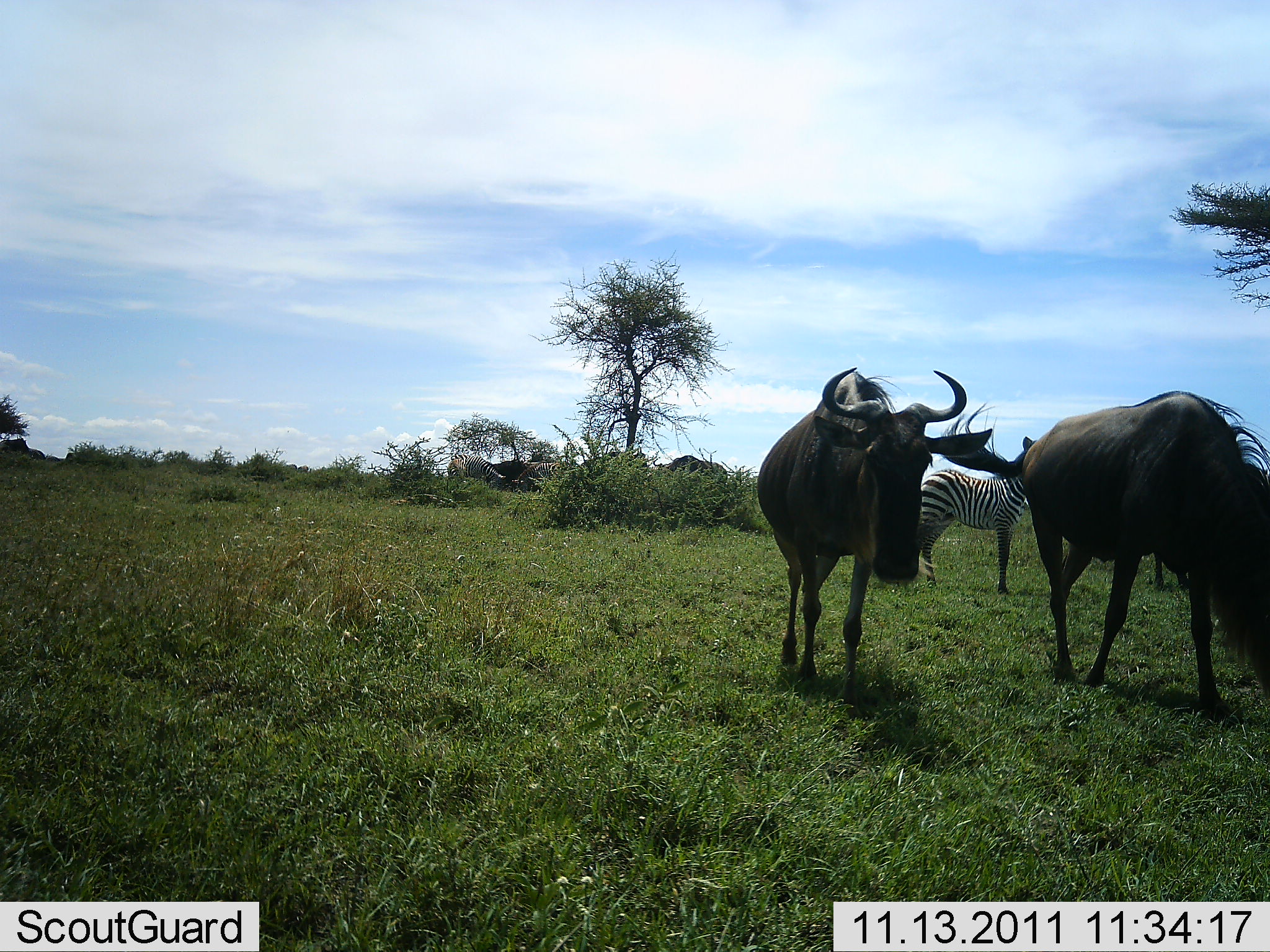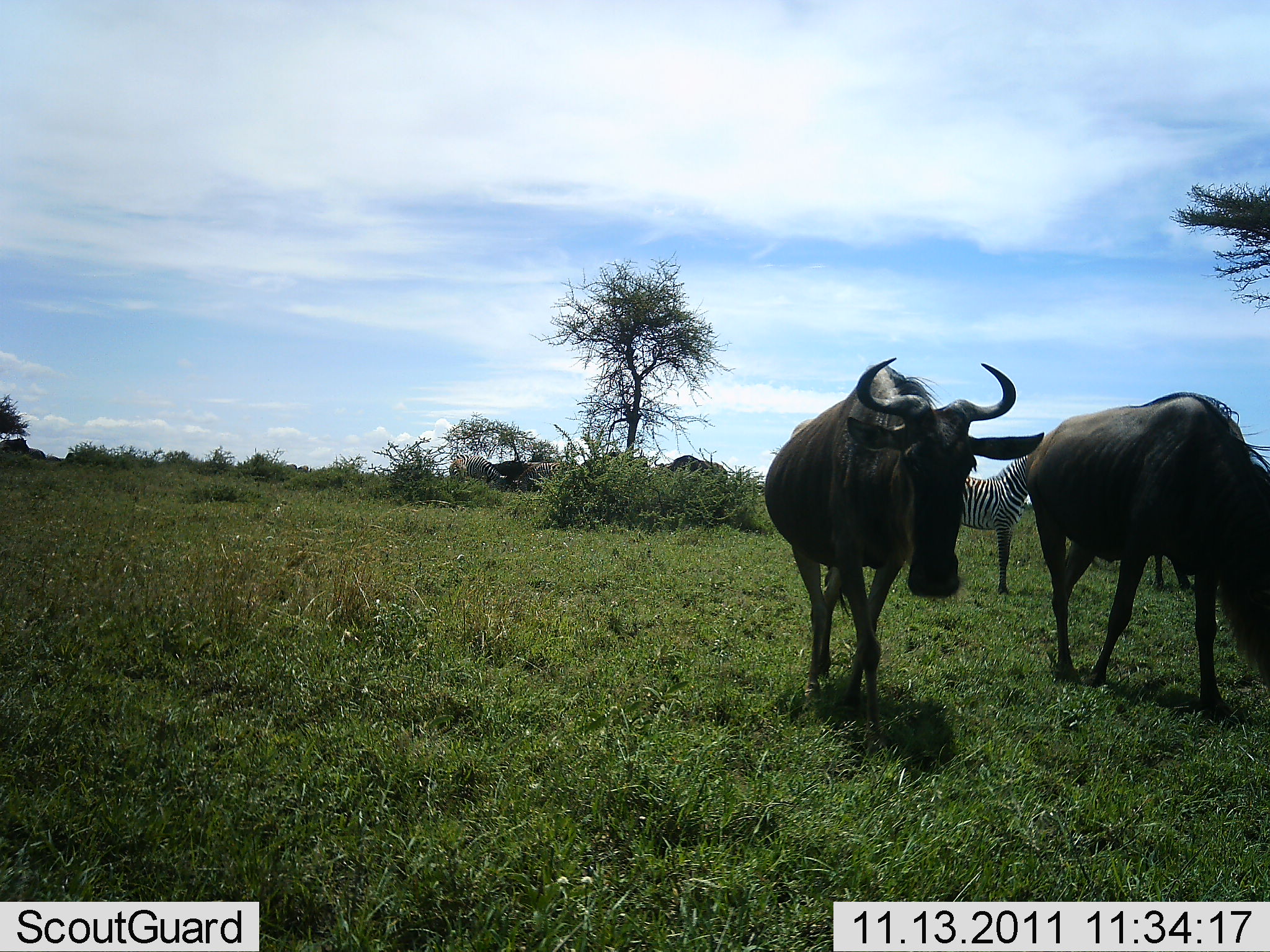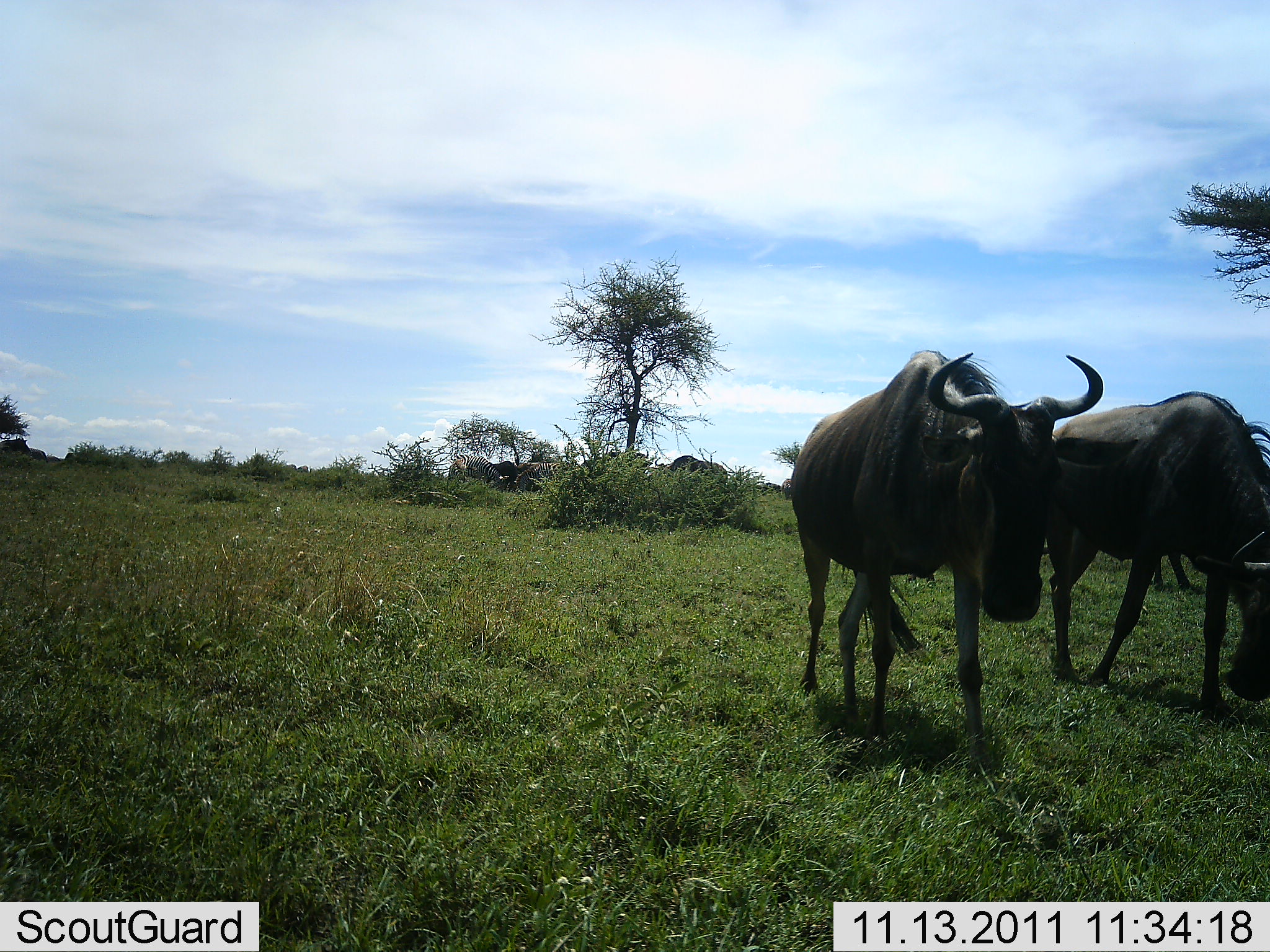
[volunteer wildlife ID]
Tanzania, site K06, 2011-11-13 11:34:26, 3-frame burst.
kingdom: Animalia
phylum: Chordata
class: Mammalia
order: Artiodactyla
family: Bovidae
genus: Connochaetes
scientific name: Connochaetes taurinus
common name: blue wildebeest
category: wildebeest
Wildebeest (blue wildebeest) (Connochaetes taurinus), count 2. Behavior (volunteer vote fractions): standing 27%, resting 0%, moving 80%, interacting 0%. Young present (vote fraction): 0%. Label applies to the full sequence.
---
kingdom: Animalia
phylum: Chordata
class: Mammalia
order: Perissodactyla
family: Equidae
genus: Equus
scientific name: Equus quagga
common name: plains zebra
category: zebra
Zebra (plains zebra) (Equus quagga), count 1. Behavior (volunteer vote fractions): standing 100%, resting 0%, moving 8%, interacting 0%. Young present (vote fraction): 0%. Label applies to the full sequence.